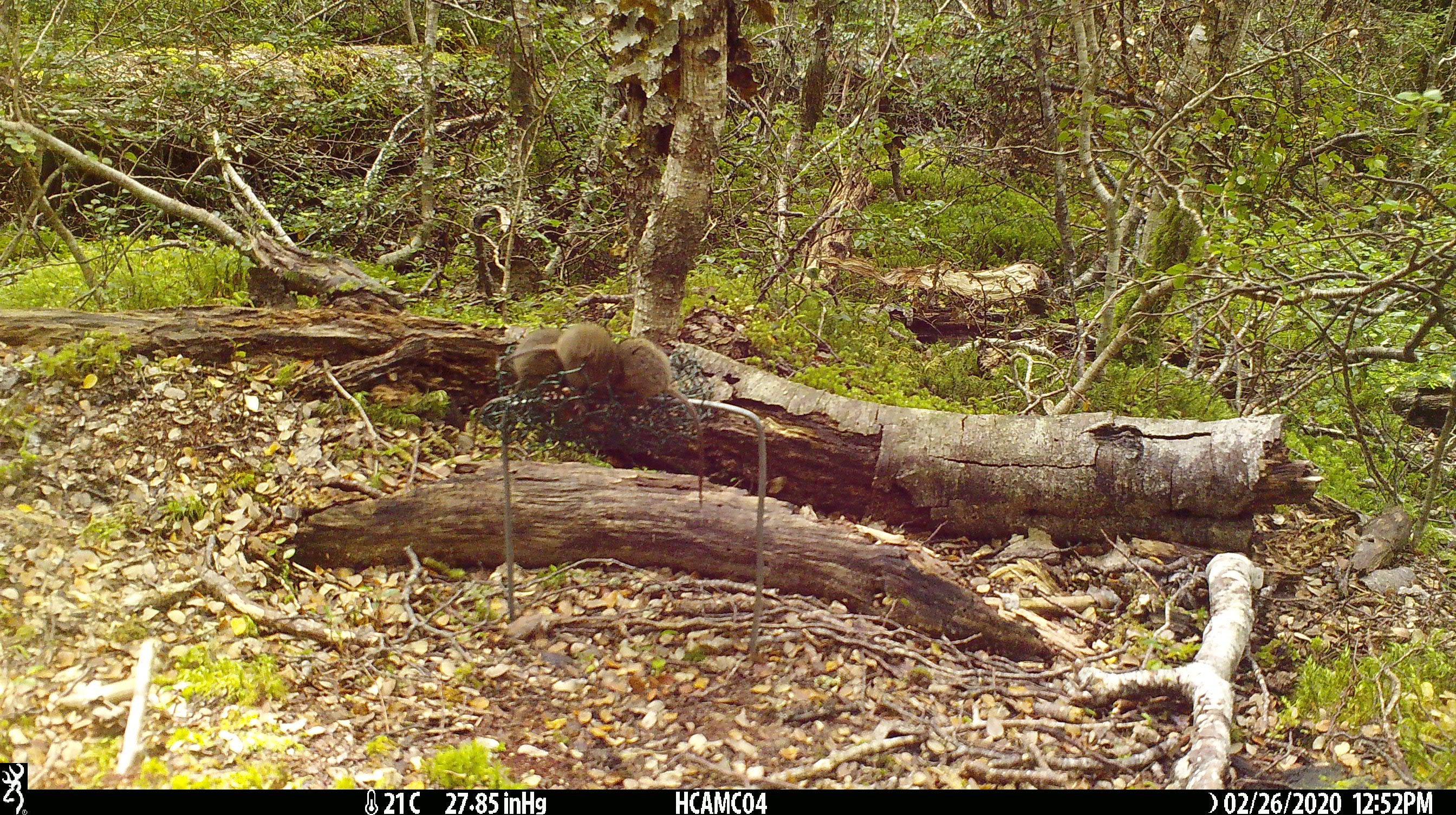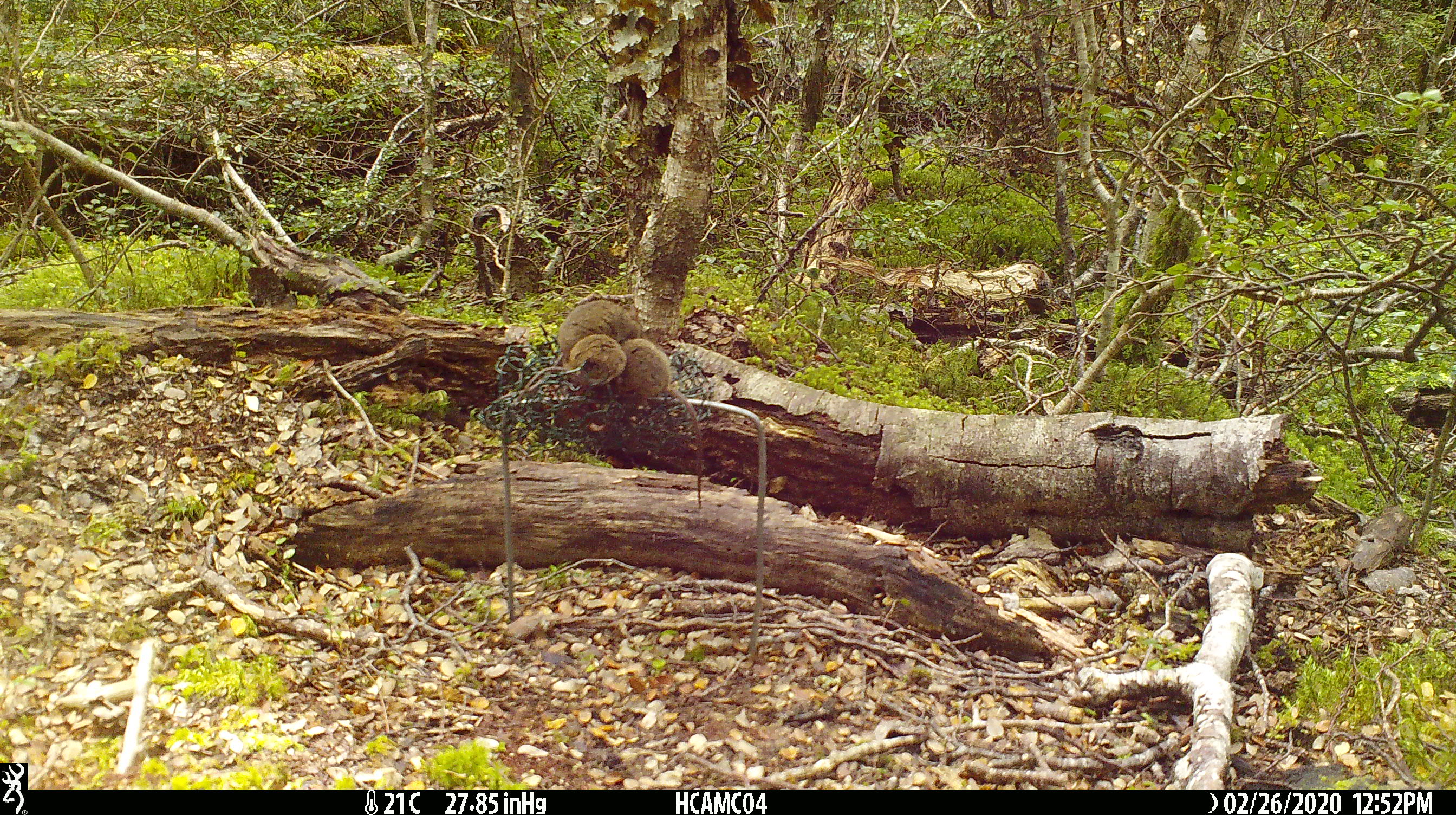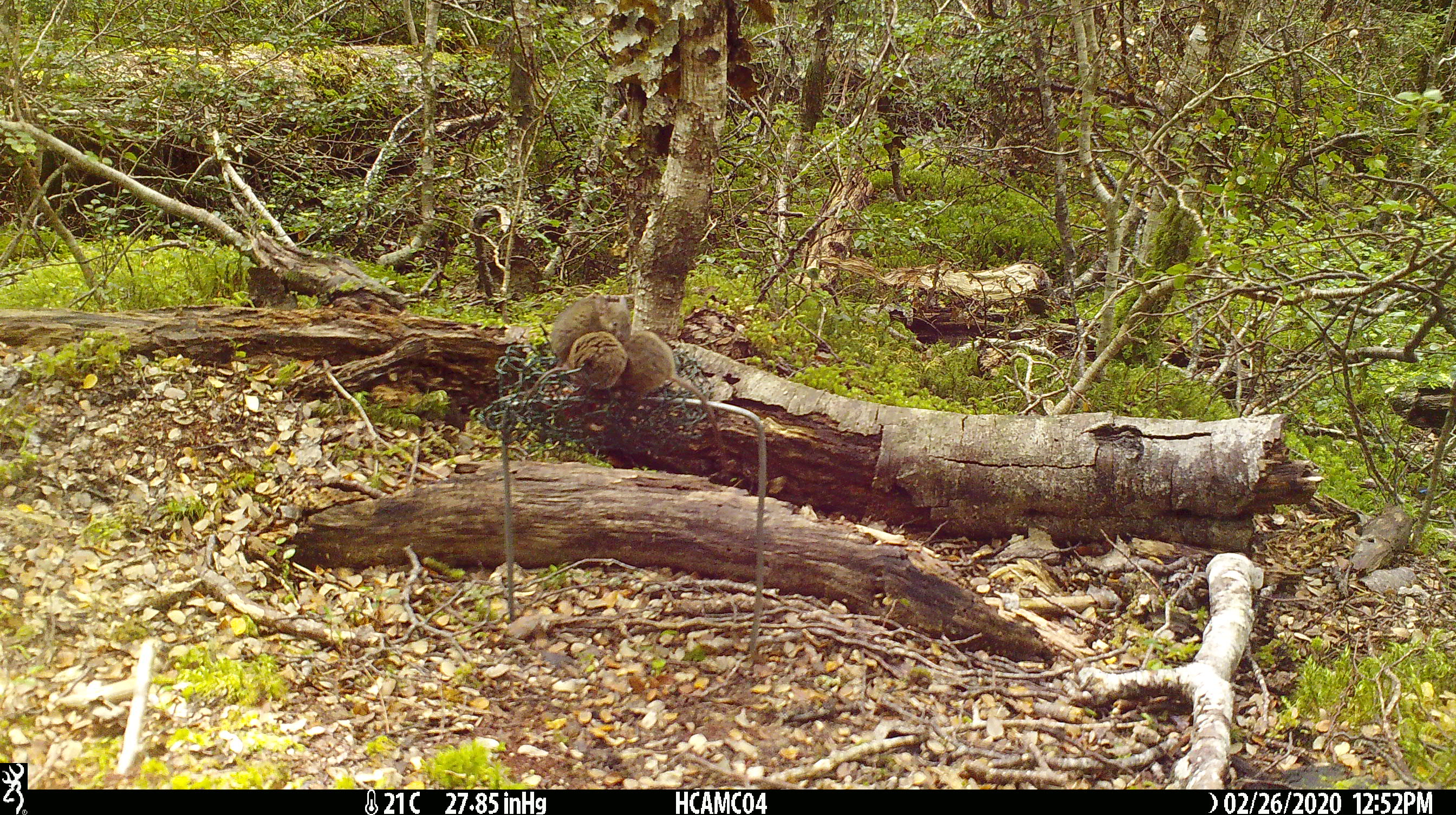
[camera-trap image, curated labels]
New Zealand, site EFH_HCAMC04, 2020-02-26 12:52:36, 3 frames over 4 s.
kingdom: Animalia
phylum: Chordata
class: Mammalia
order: Rodentia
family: Muridae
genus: Mus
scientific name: Mus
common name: mouse